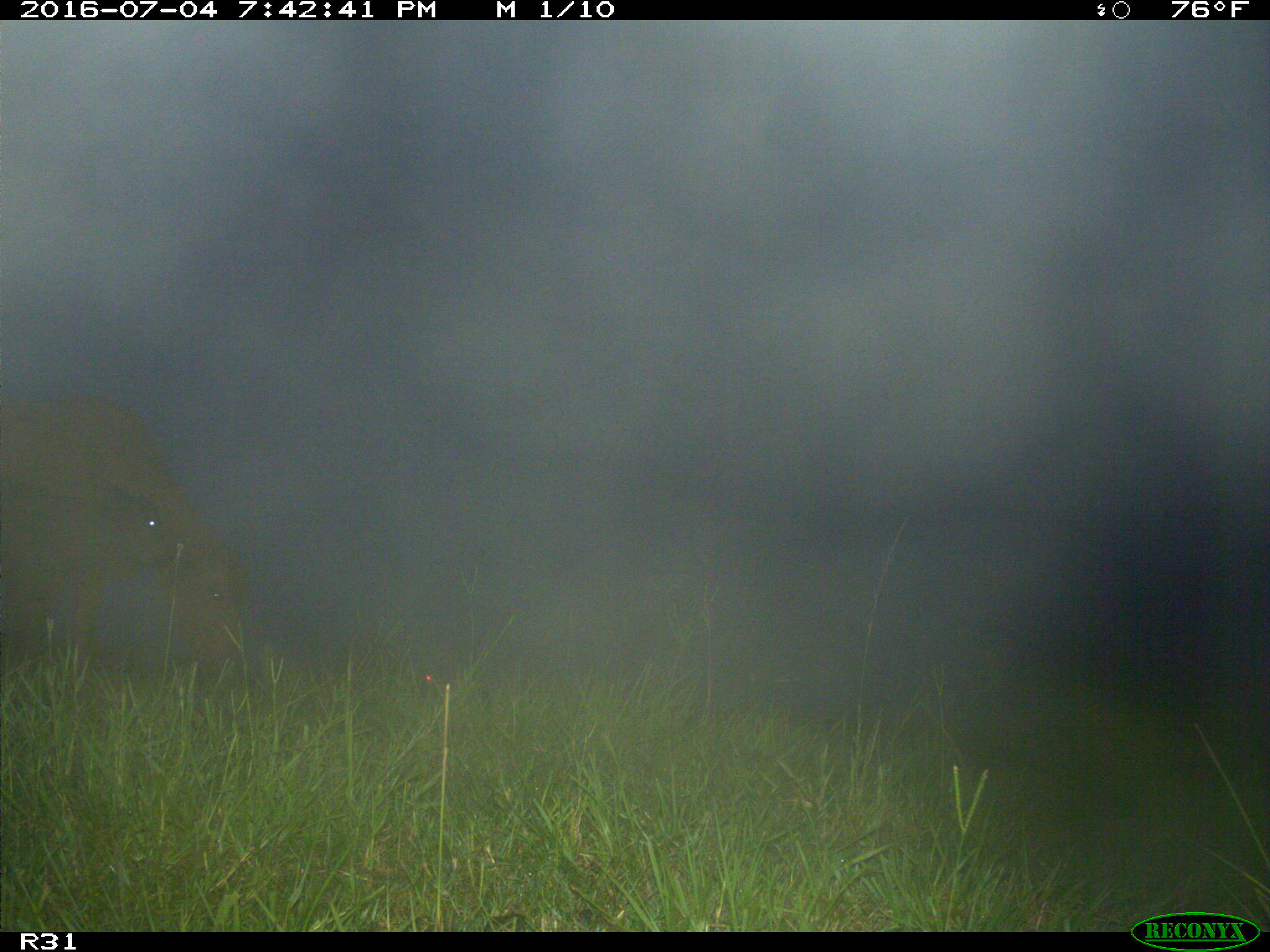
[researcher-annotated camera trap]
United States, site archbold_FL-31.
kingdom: Animalia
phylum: Chordata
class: Mammalia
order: Artiodactyla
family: Bovidae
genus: Bos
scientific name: Bos taurus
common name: domestic cow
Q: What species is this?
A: Bos taurus (domestic cow).